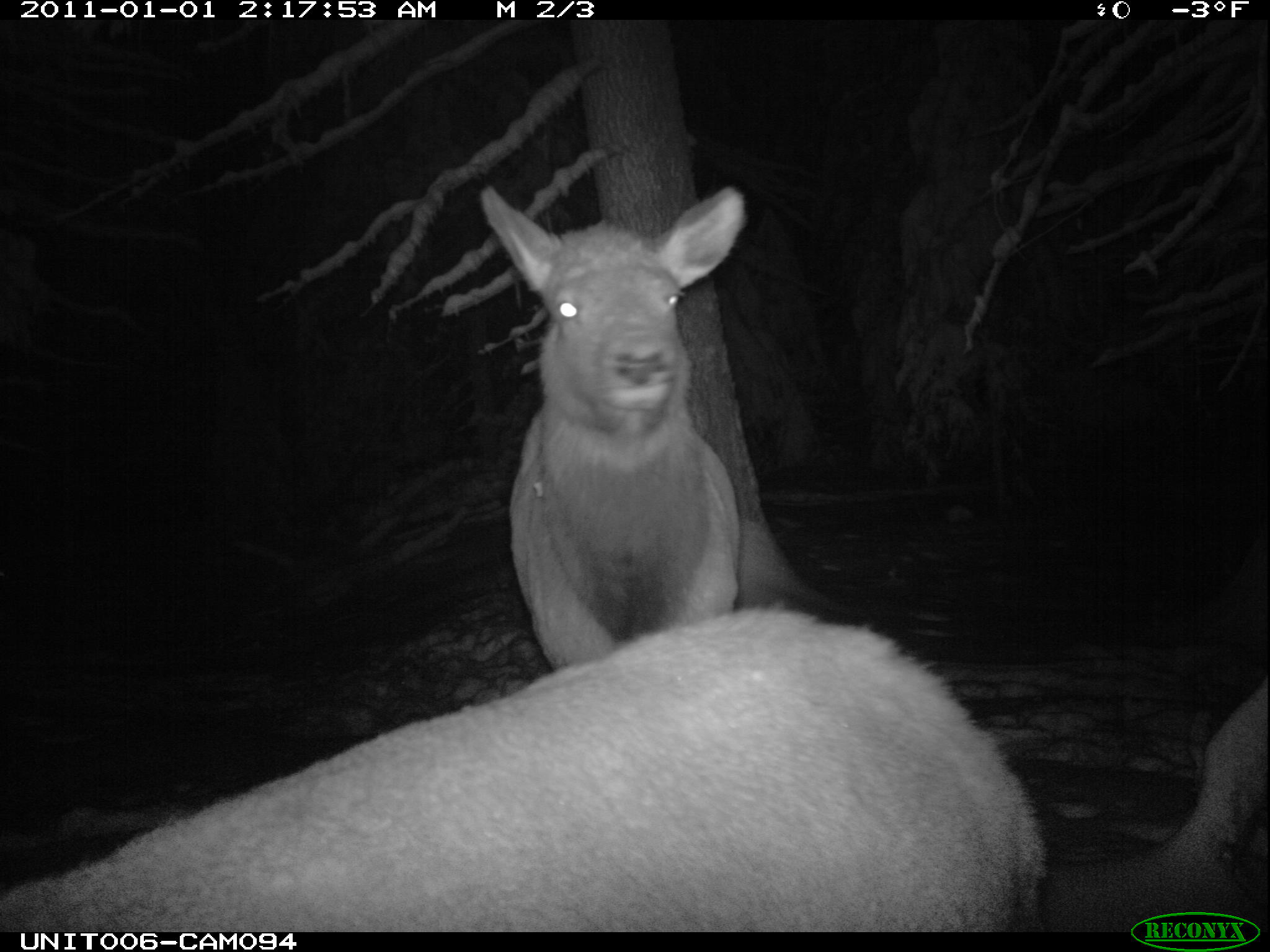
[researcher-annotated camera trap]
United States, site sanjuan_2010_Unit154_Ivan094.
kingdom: Animalia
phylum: Chordata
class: Mammalia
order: Artiodactyla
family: Cervidae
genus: Cervus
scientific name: Cervus elaphus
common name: red deer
Cervus elaphus (red deer).